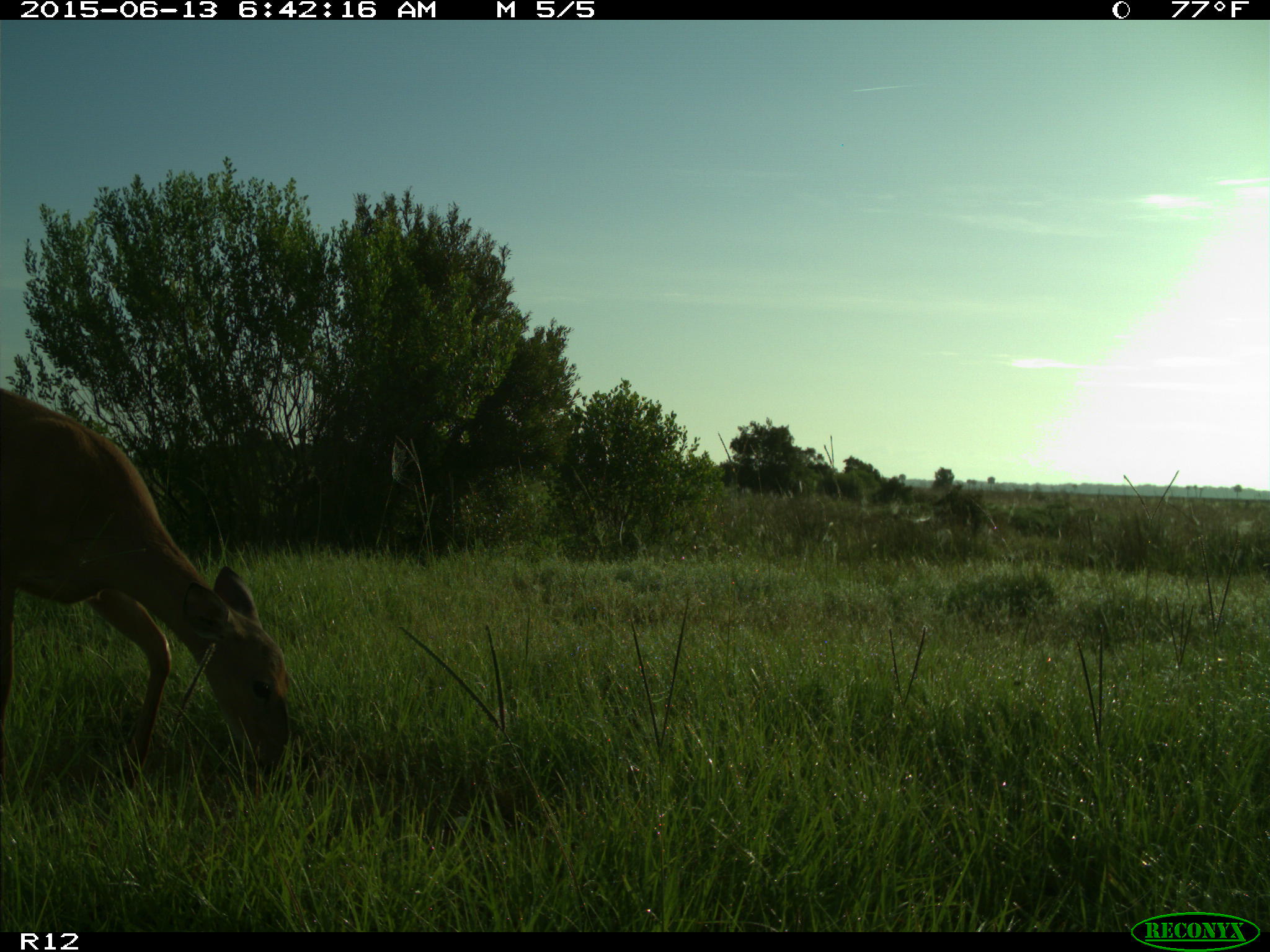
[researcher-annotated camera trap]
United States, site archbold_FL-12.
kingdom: Animalia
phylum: Chordata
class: Mammalia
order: Artiodactyla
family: Cervidae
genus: Odocoileus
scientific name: Odocoileus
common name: deer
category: unidentified deer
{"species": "unidentified deer (deer) (Odocoileus)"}